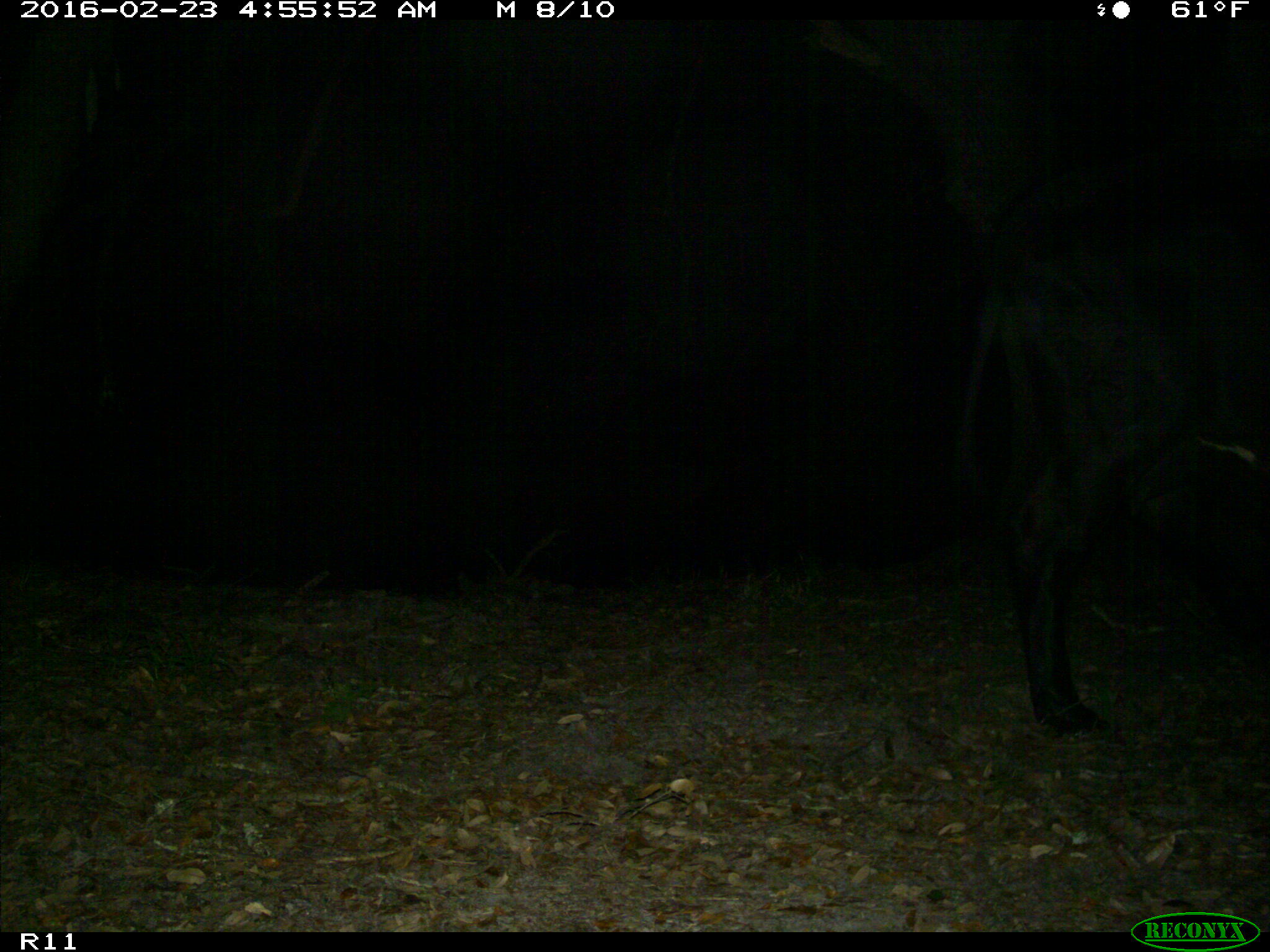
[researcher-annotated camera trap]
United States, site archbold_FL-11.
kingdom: Animalia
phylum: Chordata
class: Mammalia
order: Artiodactyla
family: Bovidae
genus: Bos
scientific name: Bos taurus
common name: domestic cow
Bos taurus (domestic cow).